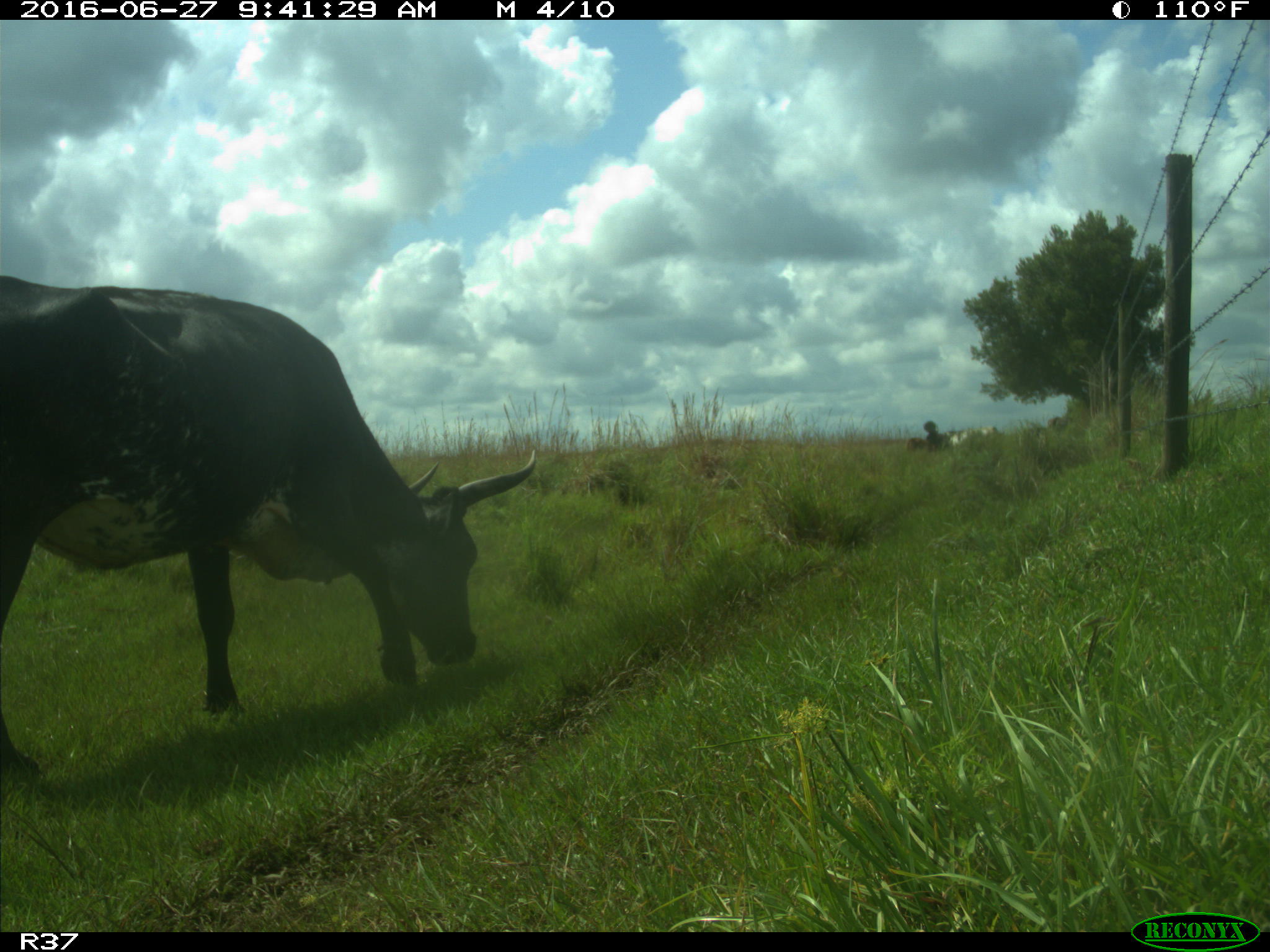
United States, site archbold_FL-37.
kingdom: Animalia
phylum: Chordata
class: Mammalia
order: Artiodactyla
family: Bovidae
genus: Bos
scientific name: Bos taurus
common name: domestic cow